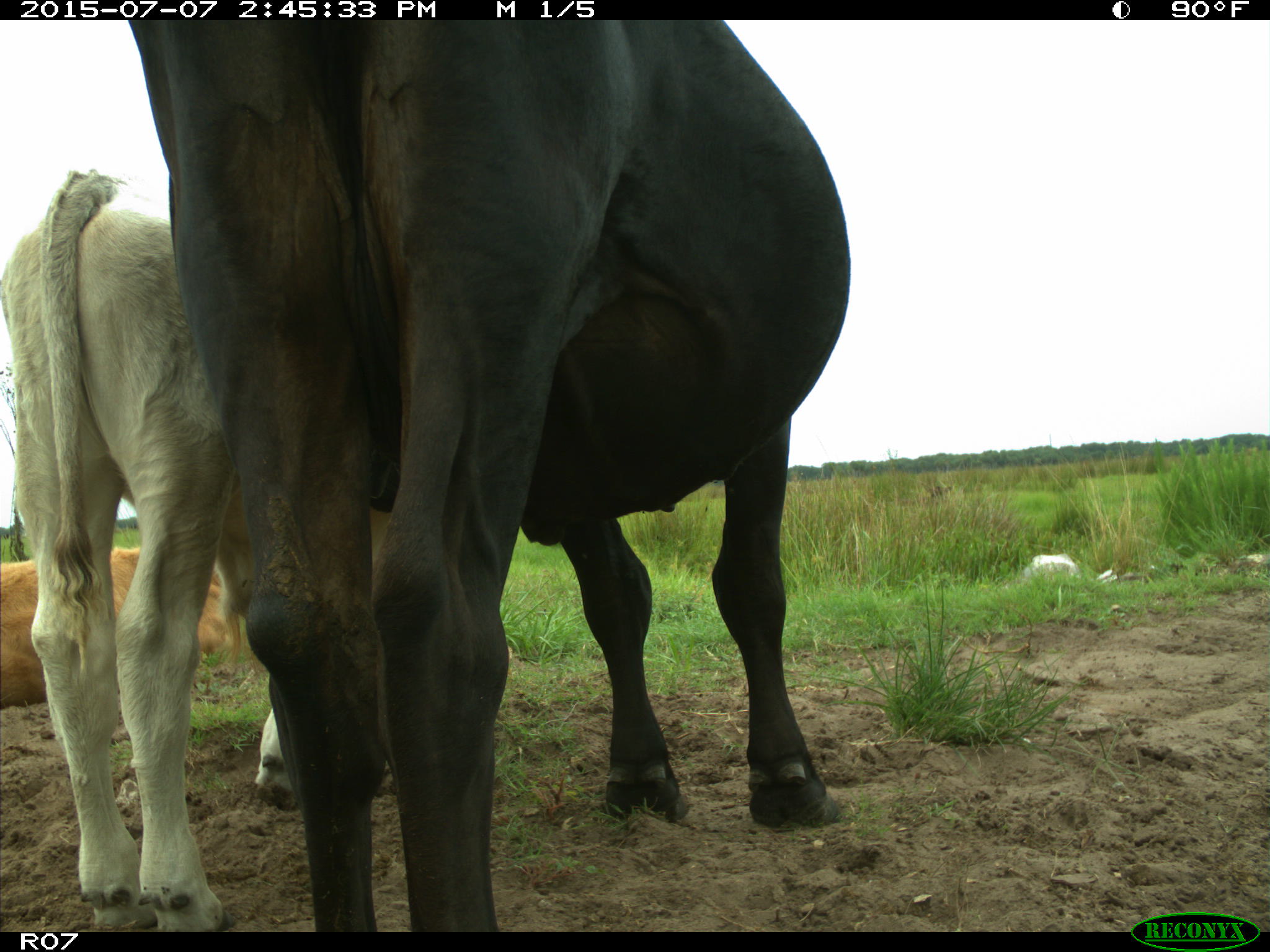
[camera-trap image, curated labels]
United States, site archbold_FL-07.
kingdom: Animalia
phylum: Chordata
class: Mammalia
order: Artiodactyla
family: Bovidae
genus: Bos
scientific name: Bos taurus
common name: domestic cow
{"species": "Bos taurus (domestic cow)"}